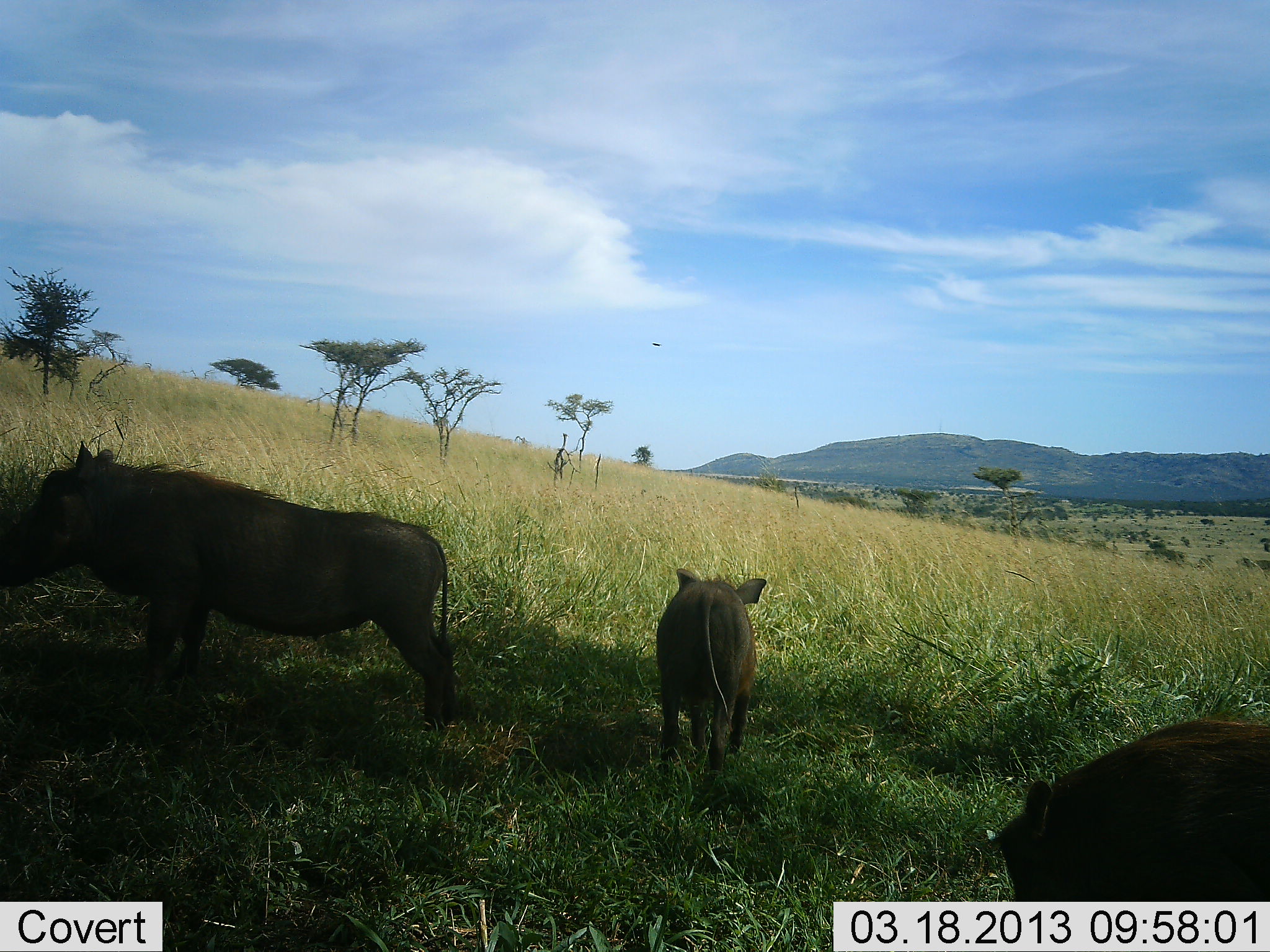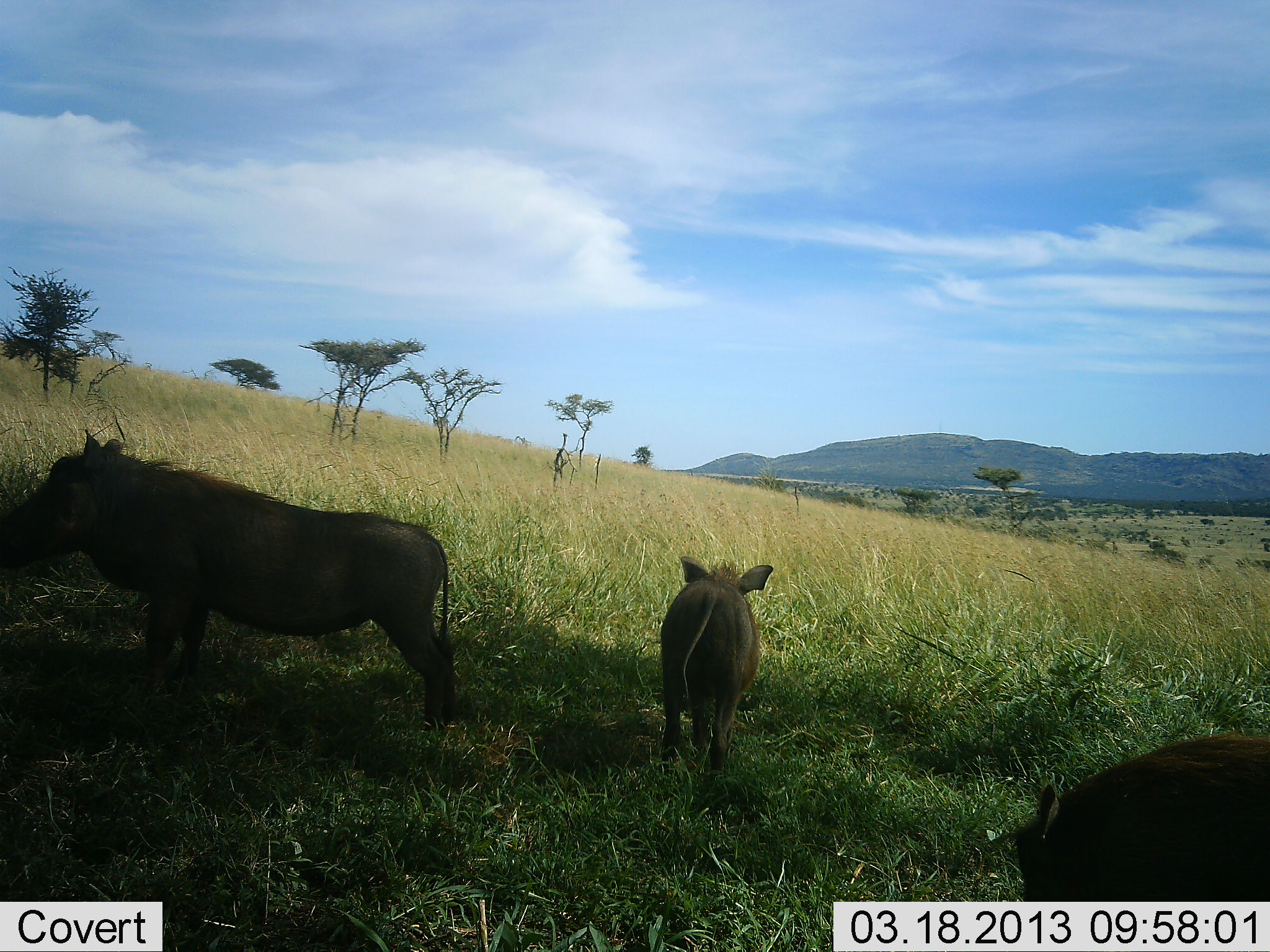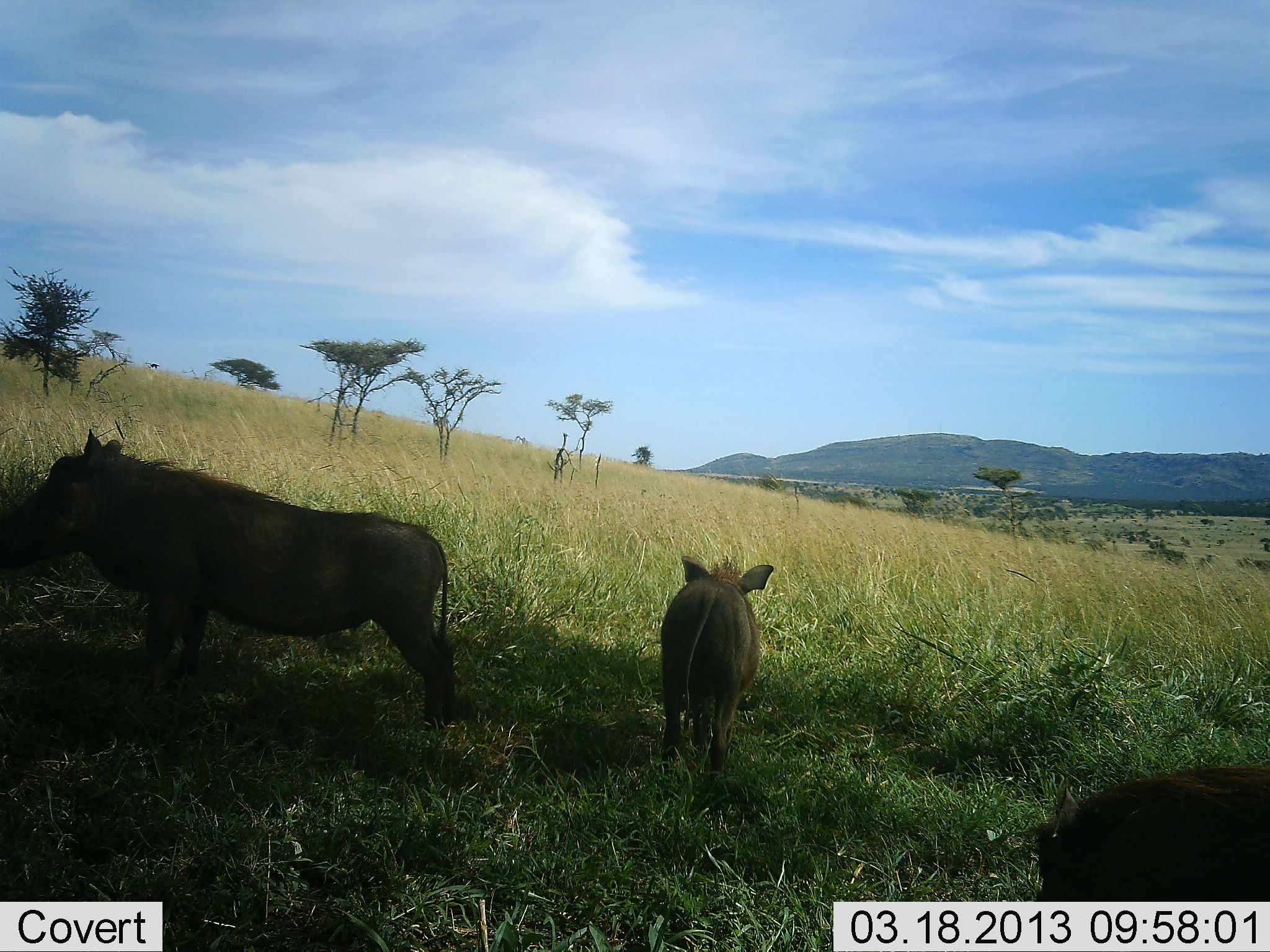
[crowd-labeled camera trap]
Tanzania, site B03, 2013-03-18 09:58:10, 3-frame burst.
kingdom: Animalia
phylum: Chordata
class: Mammalia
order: Artiodactyla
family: Suidae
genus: Phacochoerus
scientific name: Phacochoerus africanus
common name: warthog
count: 3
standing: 59%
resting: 4%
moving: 11%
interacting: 0%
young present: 22%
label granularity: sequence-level